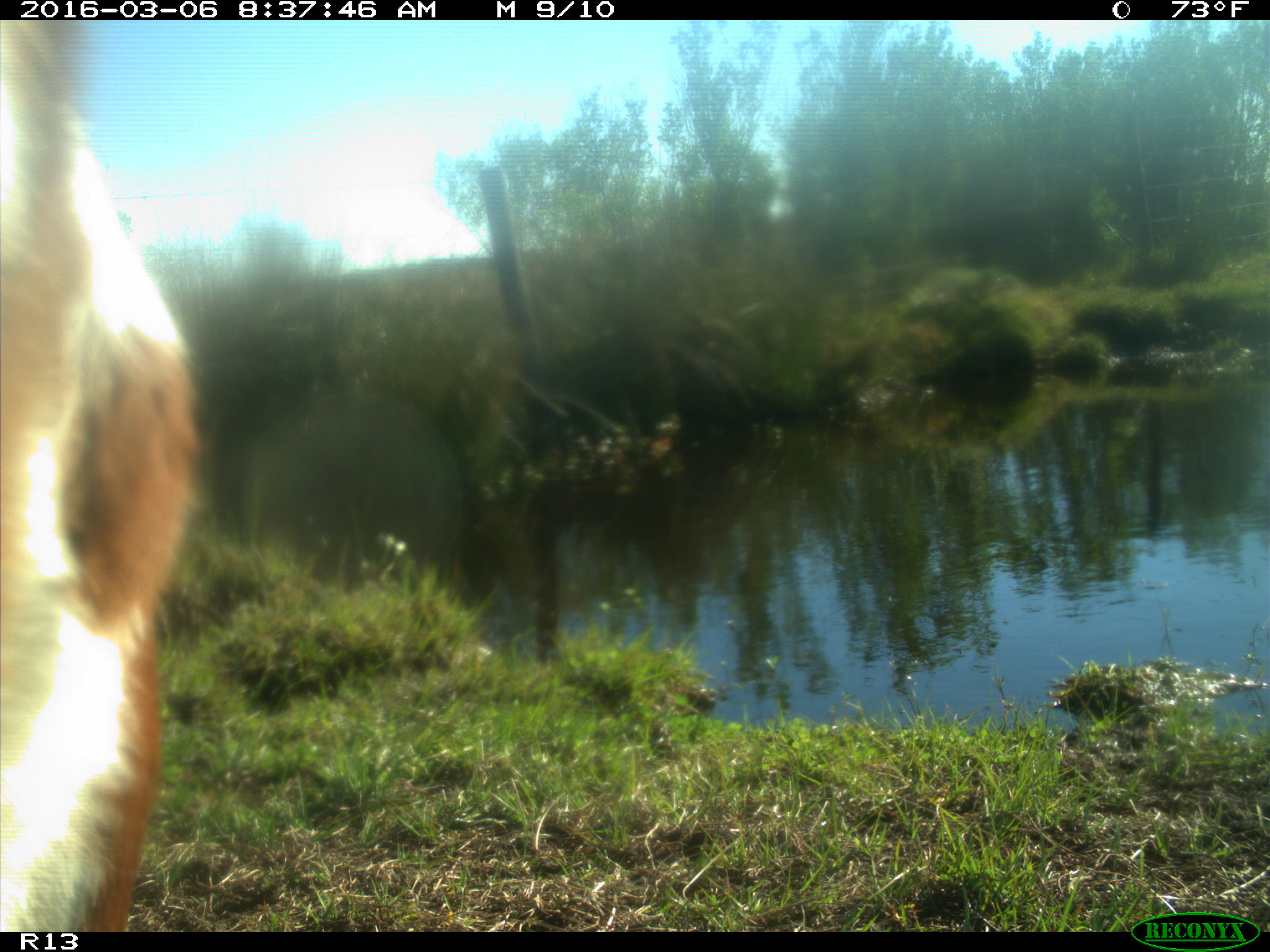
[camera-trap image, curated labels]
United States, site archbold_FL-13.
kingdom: Animalia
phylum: Chordata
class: Mammalia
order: Artiodactyla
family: Bovidae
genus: Bos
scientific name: Bos taurus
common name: domestic cow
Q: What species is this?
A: Bos taurus (domestic cow).